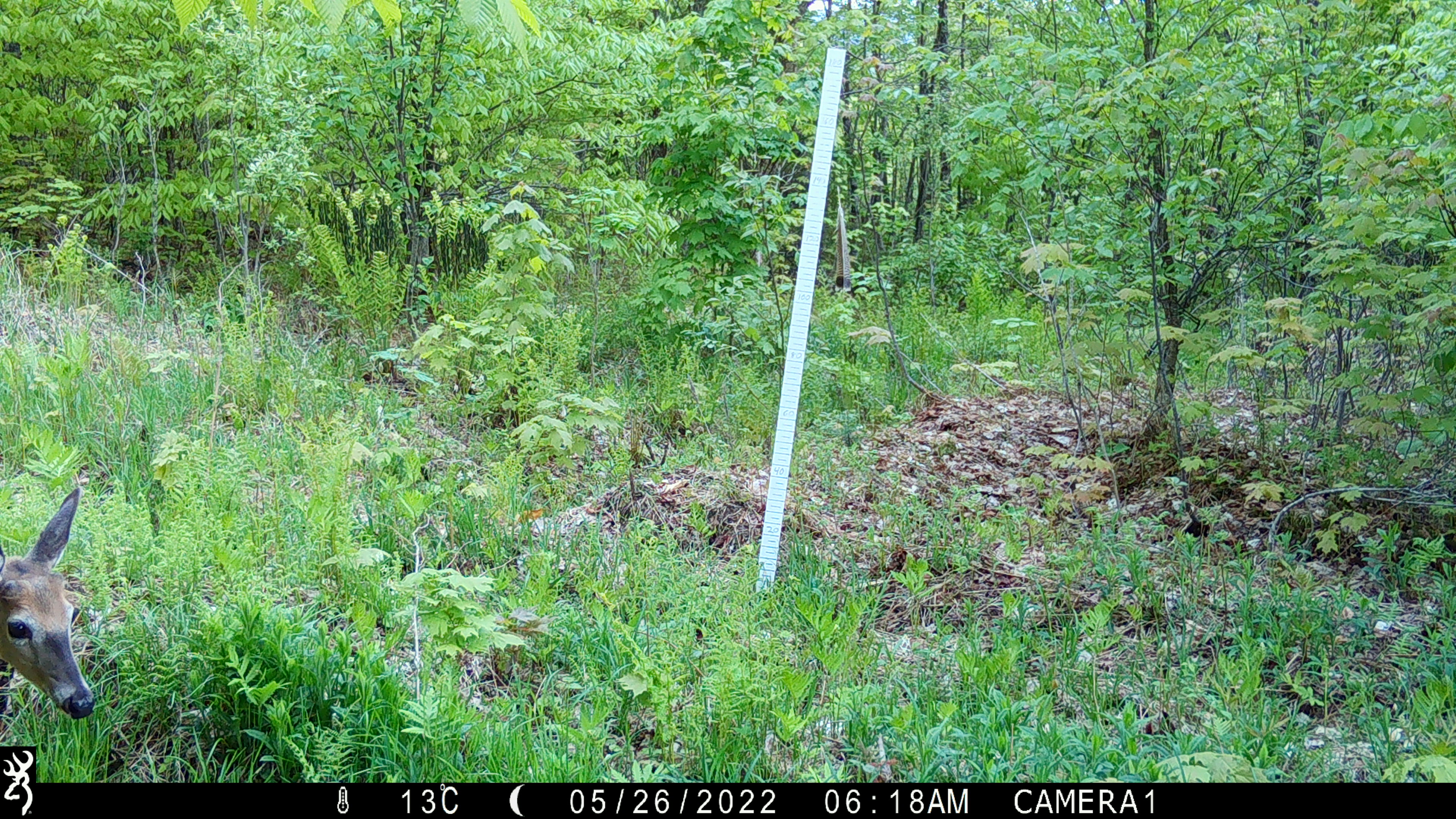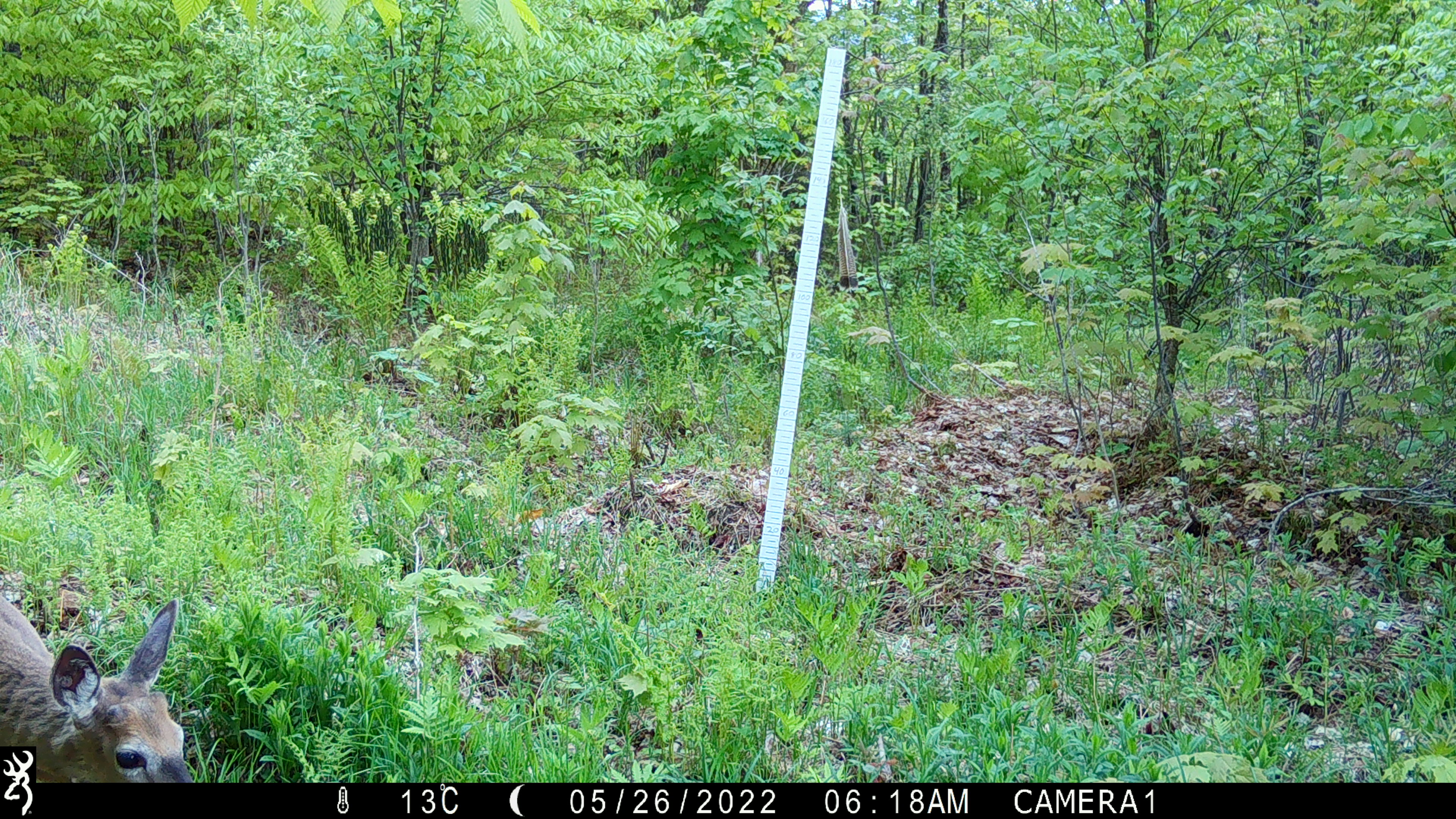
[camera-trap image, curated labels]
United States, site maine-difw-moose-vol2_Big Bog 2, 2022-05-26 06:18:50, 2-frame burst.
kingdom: Animalia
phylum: Chordata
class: Mammalia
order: Artiodactyla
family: Cervidae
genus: Odocoileus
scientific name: Odocoileus virginianus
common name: white-tailed deer